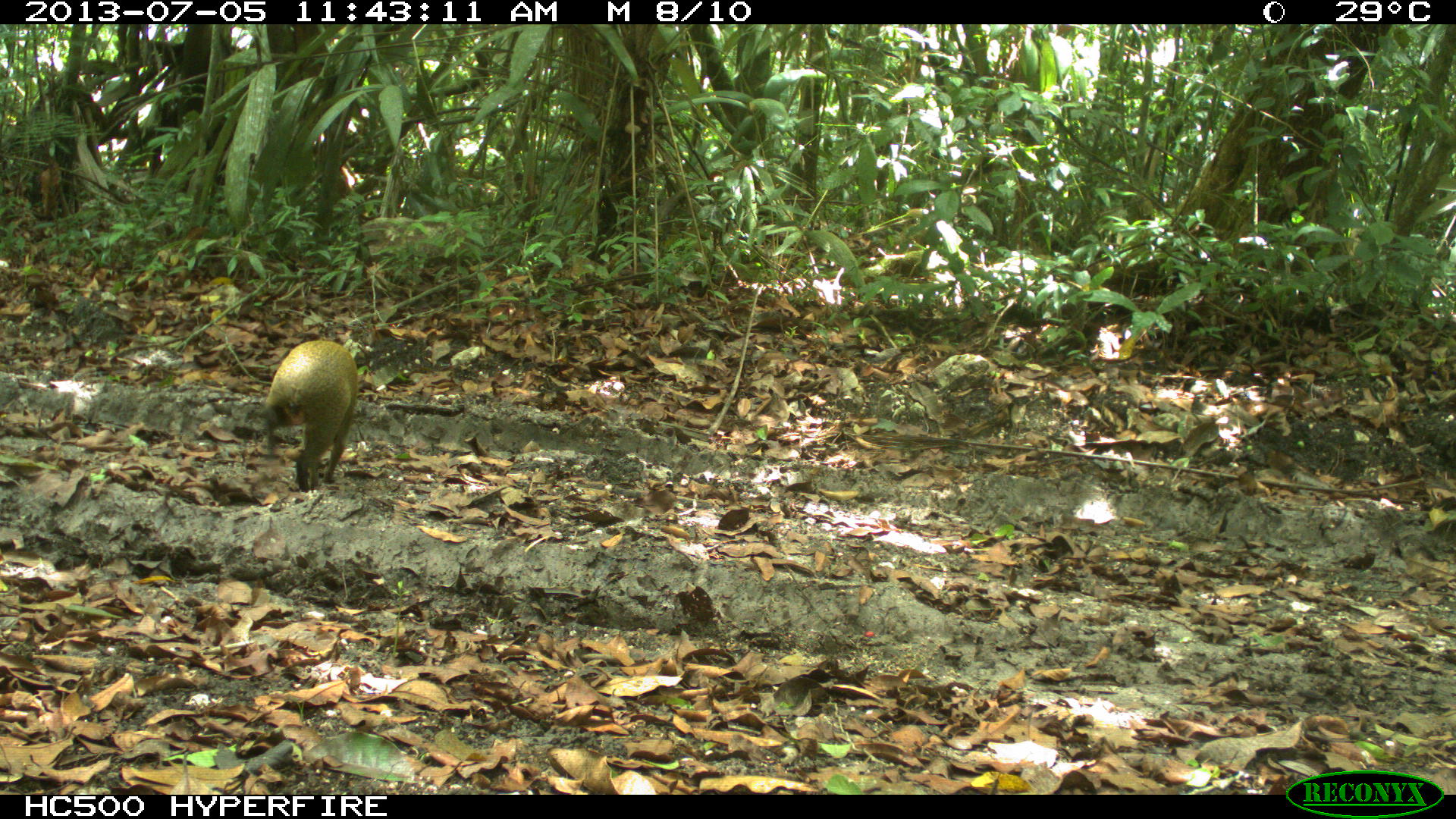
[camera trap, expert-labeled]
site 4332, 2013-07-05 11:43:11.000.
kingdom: Animalia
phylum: Chordata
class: Mammalia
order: Rodentia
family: Dasyproctidae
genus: Dasyprocta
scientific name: Dasyprocta punctata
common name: central american agouti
Dasyprocta punctata (central american agouti), count 1.